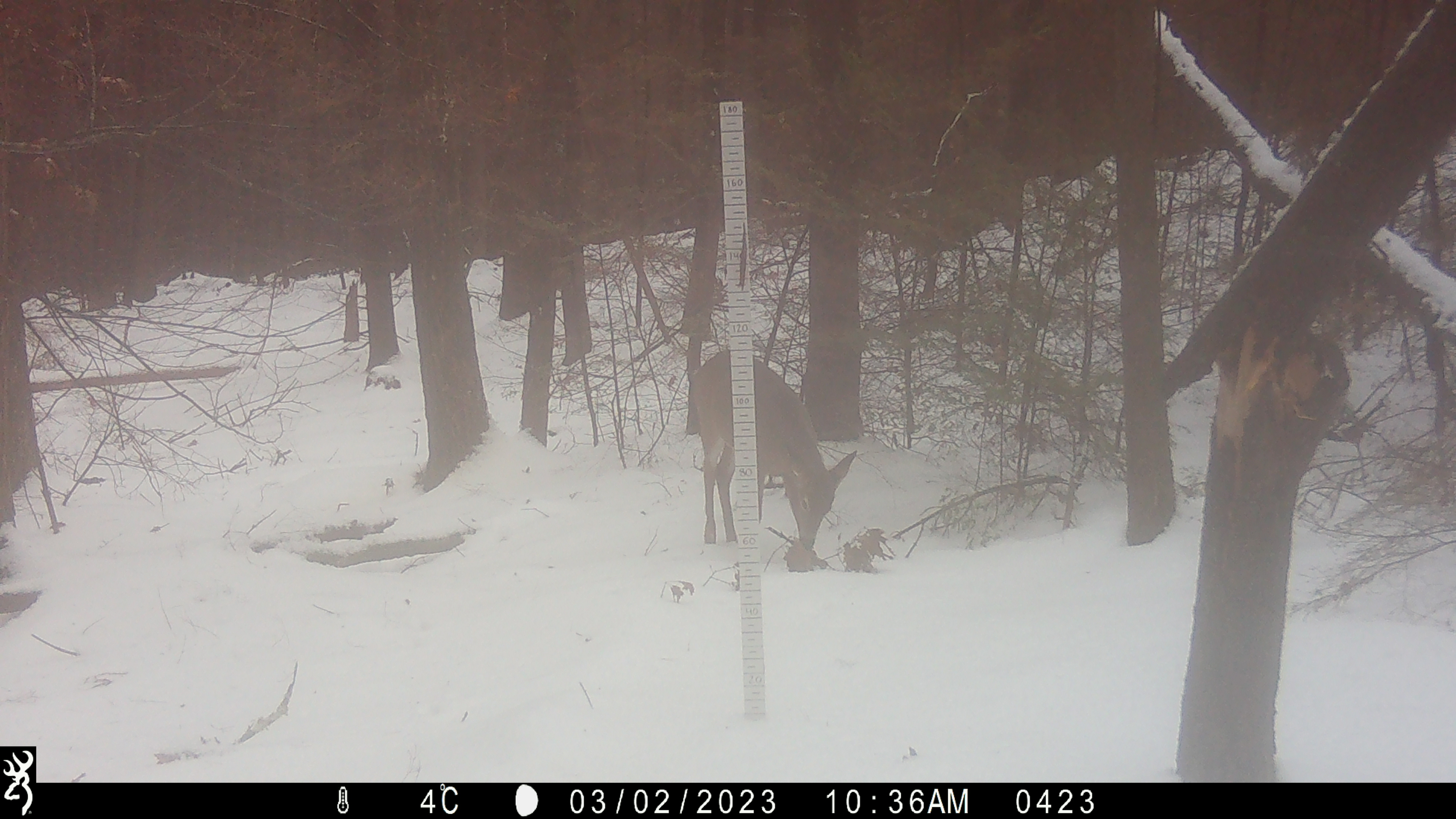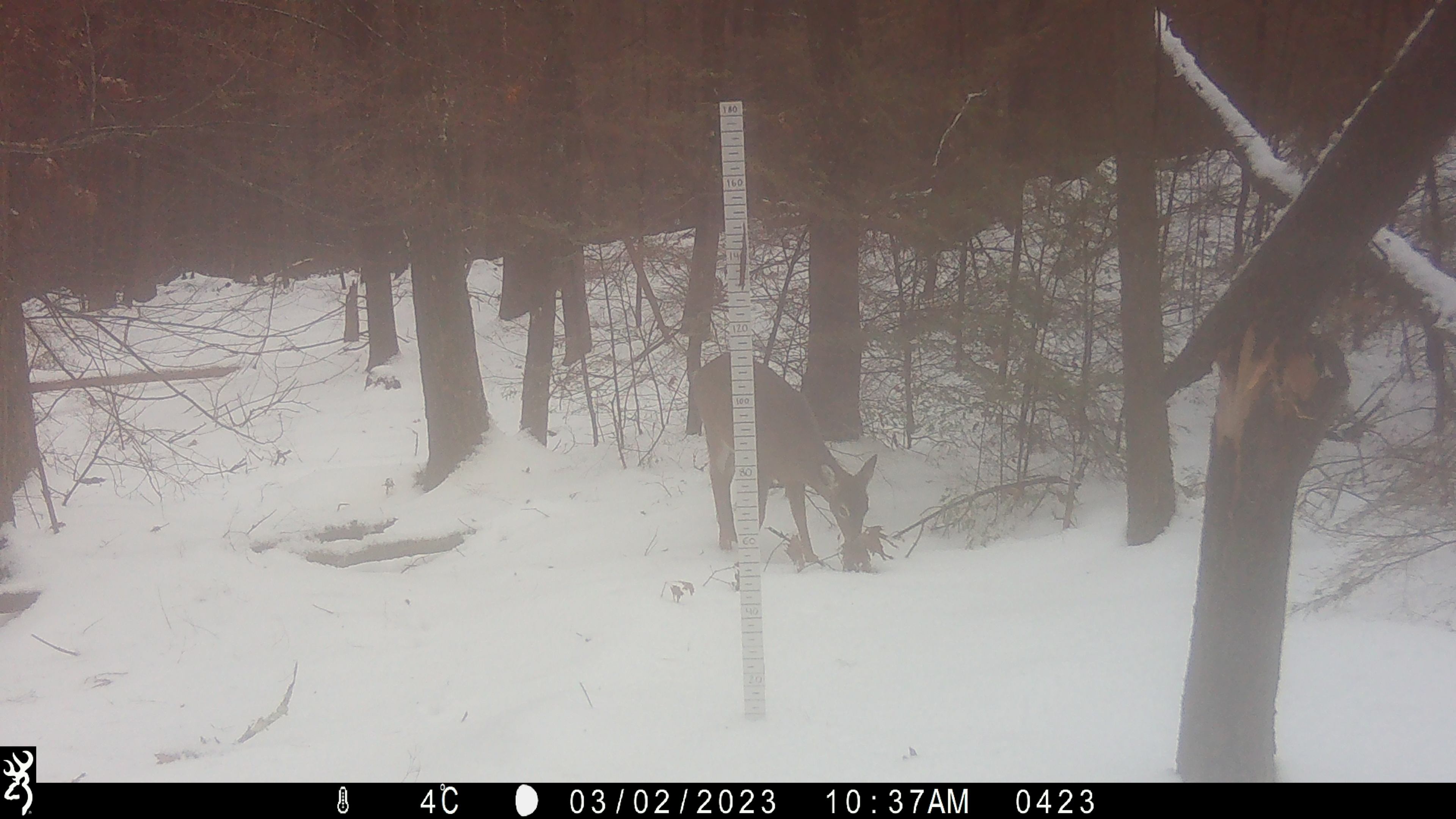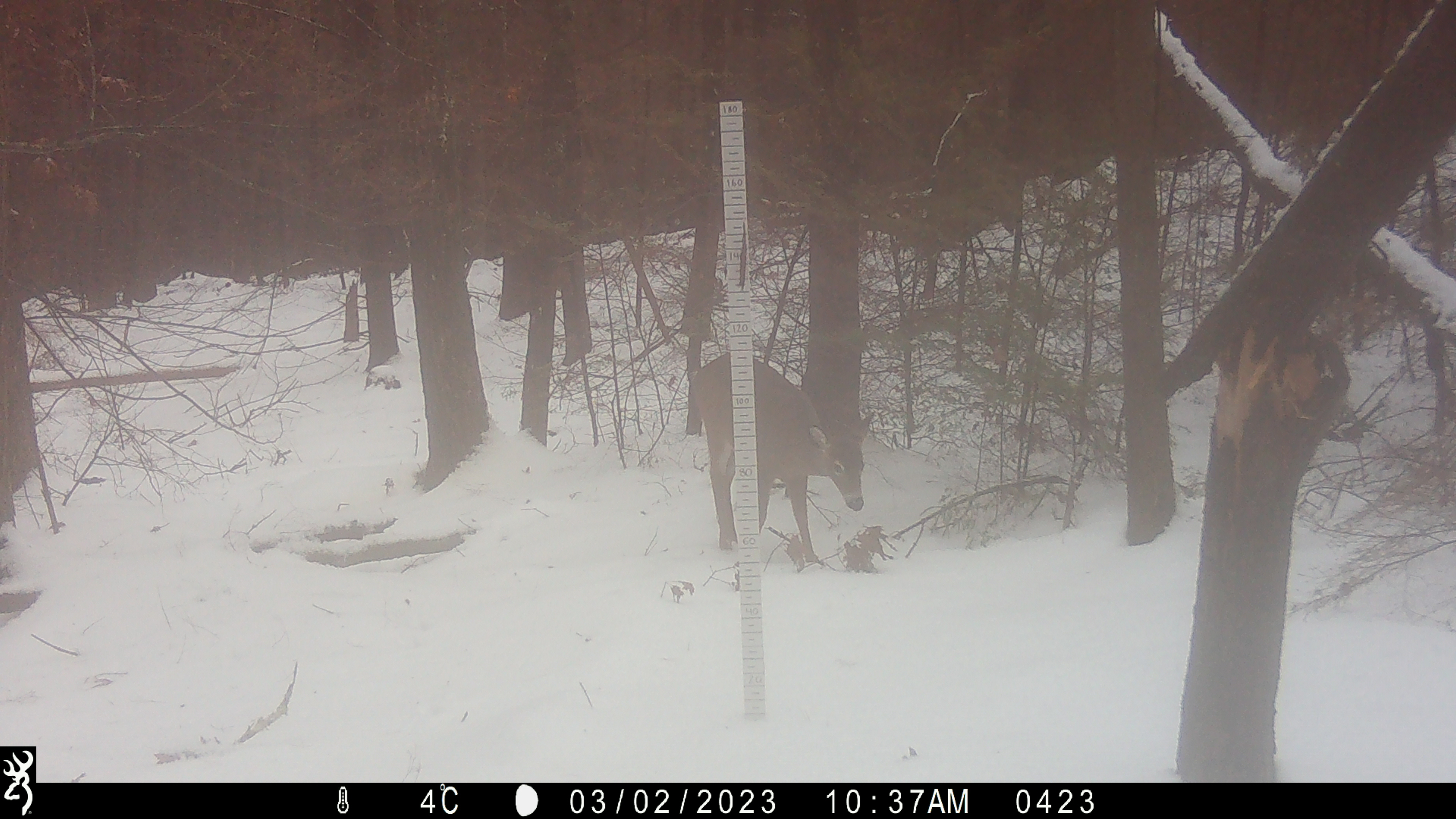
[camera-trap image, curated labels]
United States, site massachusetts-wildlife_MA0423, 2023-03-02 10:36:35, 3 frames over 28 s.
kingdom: Animalia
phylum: Chordata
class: Mammalia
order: Artiodactyla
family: Cervidae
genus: Odocoileus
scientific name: Odocoileus virginianus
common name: white-tailed deer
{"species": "white-tailed deer (Odocoileus virginianus)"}